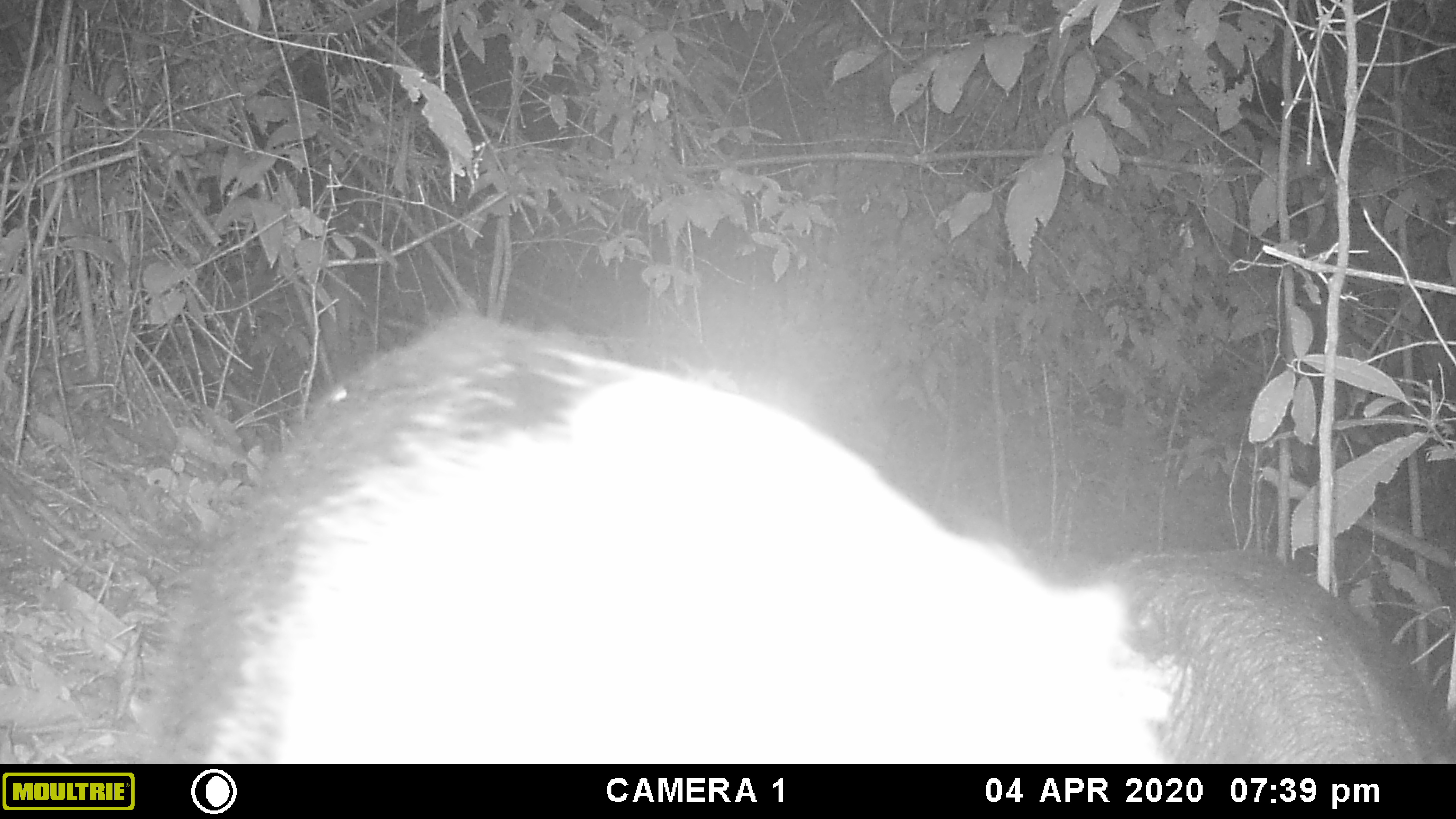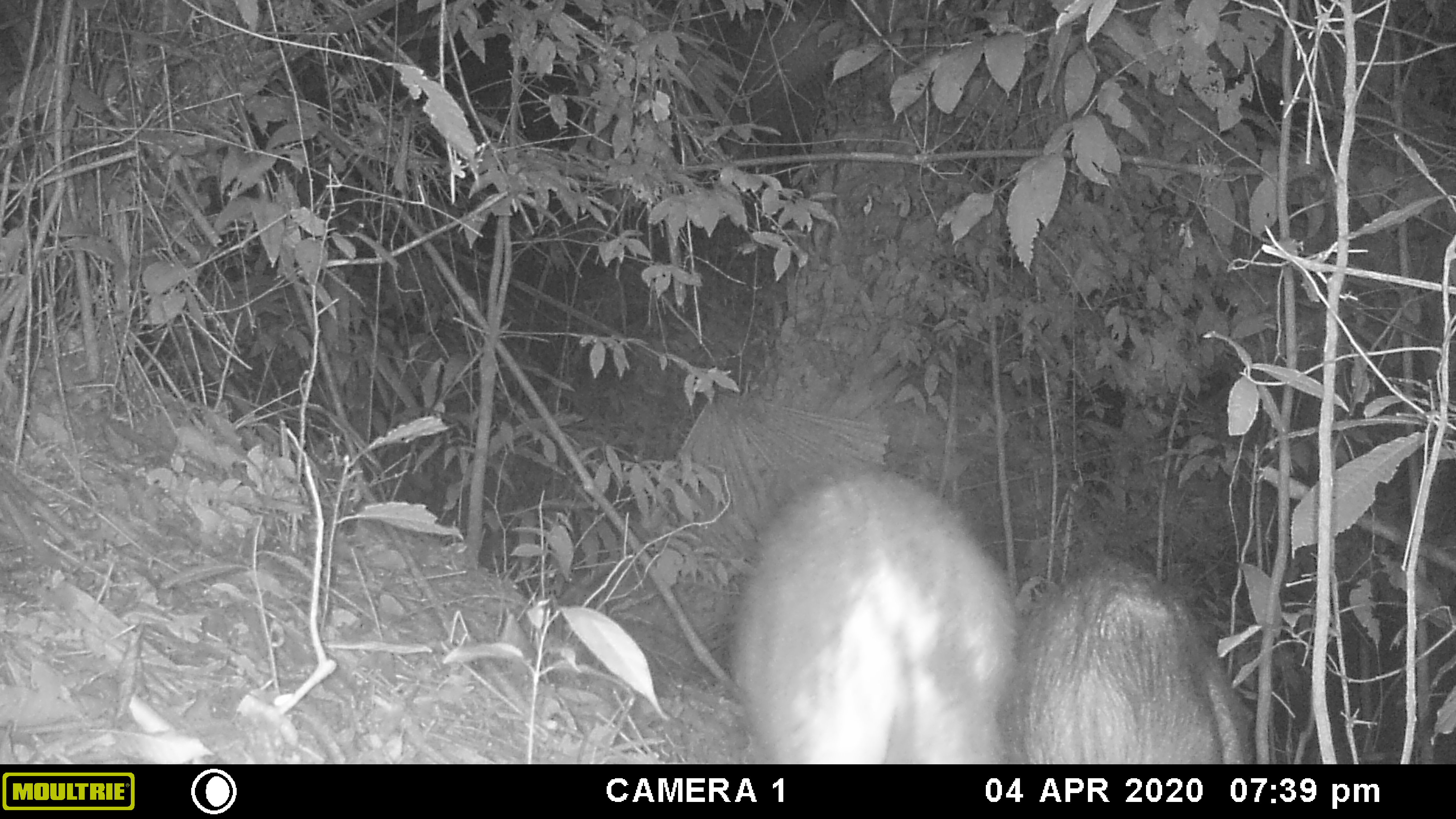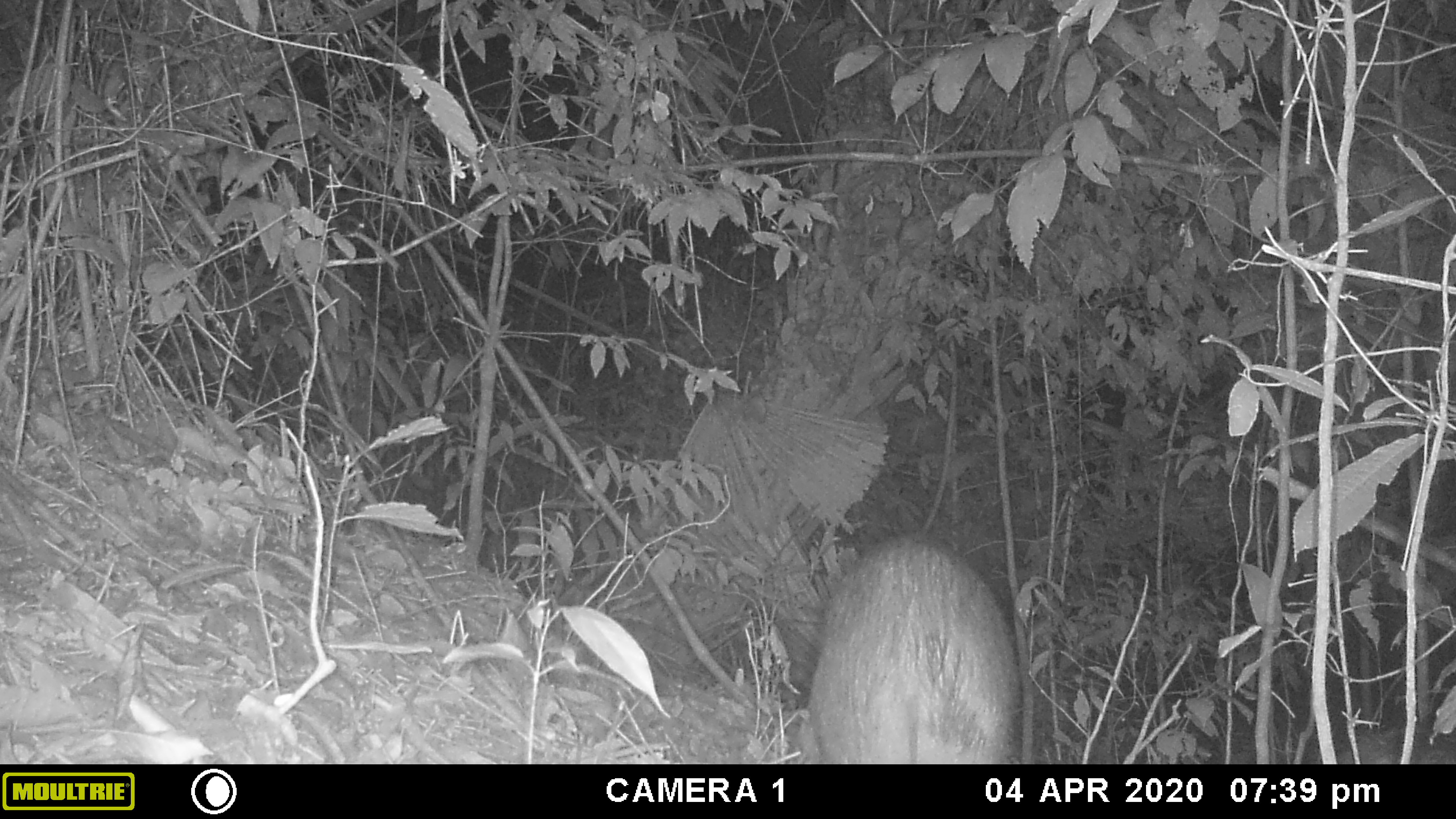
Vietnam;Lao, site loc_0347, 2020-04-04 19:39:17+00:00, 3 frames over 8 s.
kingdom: Animalia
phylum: Chordata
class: Mammalia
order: Artiodactyla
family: Suidae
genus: Sus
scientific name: Sus scrofa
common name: eurasian wild pig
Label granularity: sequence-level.